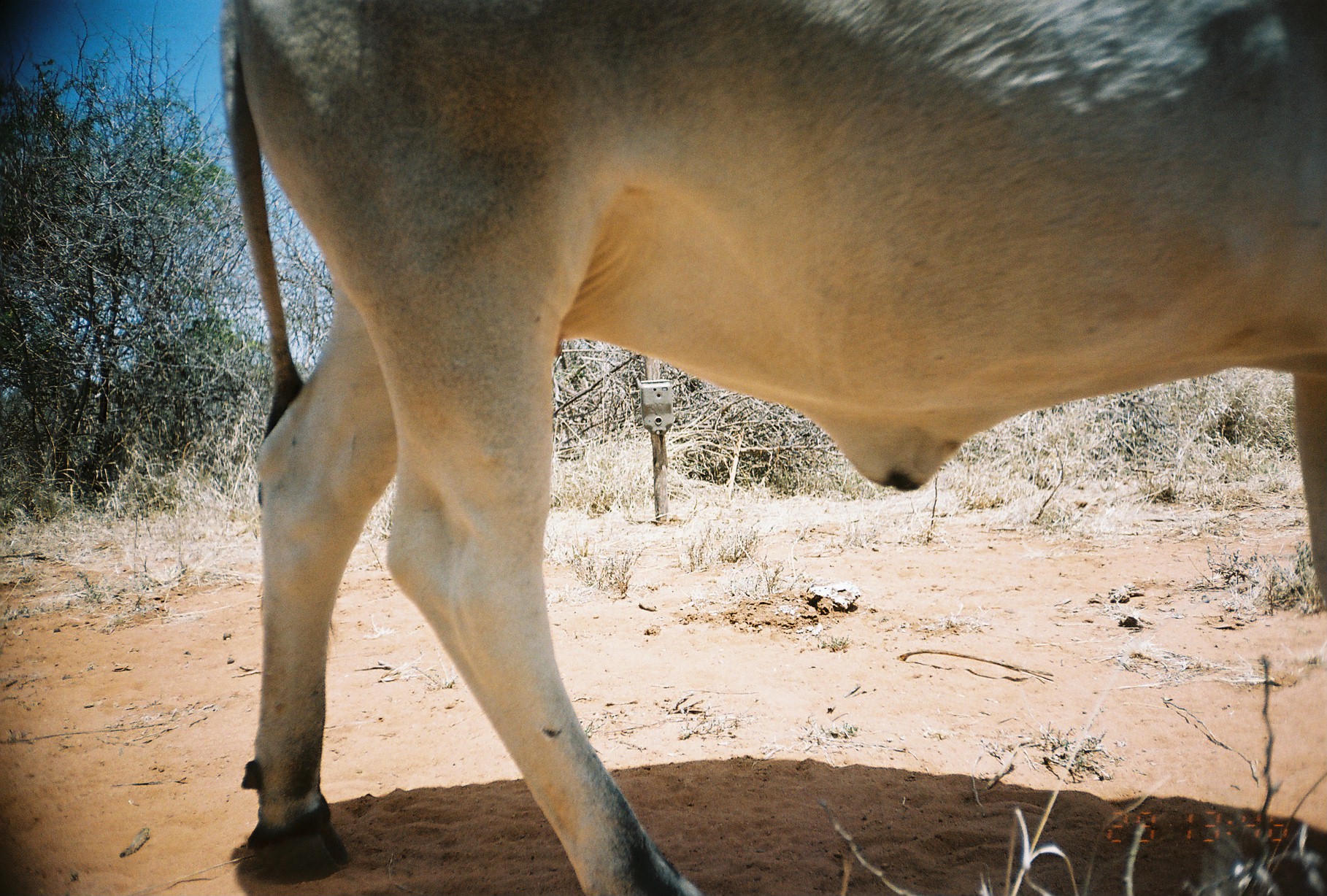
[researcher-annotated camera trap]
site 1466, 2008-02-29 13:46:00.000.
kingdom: Animalia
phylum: Chordata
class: Mammalia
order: Artiodactyla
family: Bovidae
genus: Bos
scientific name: Bos taurus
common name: domestic cattle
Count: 1.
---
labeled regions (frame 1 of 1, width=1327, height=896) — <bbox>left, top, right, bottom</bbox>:
bos taurus: <bbox>217, 0, 1327, 896</bbox>